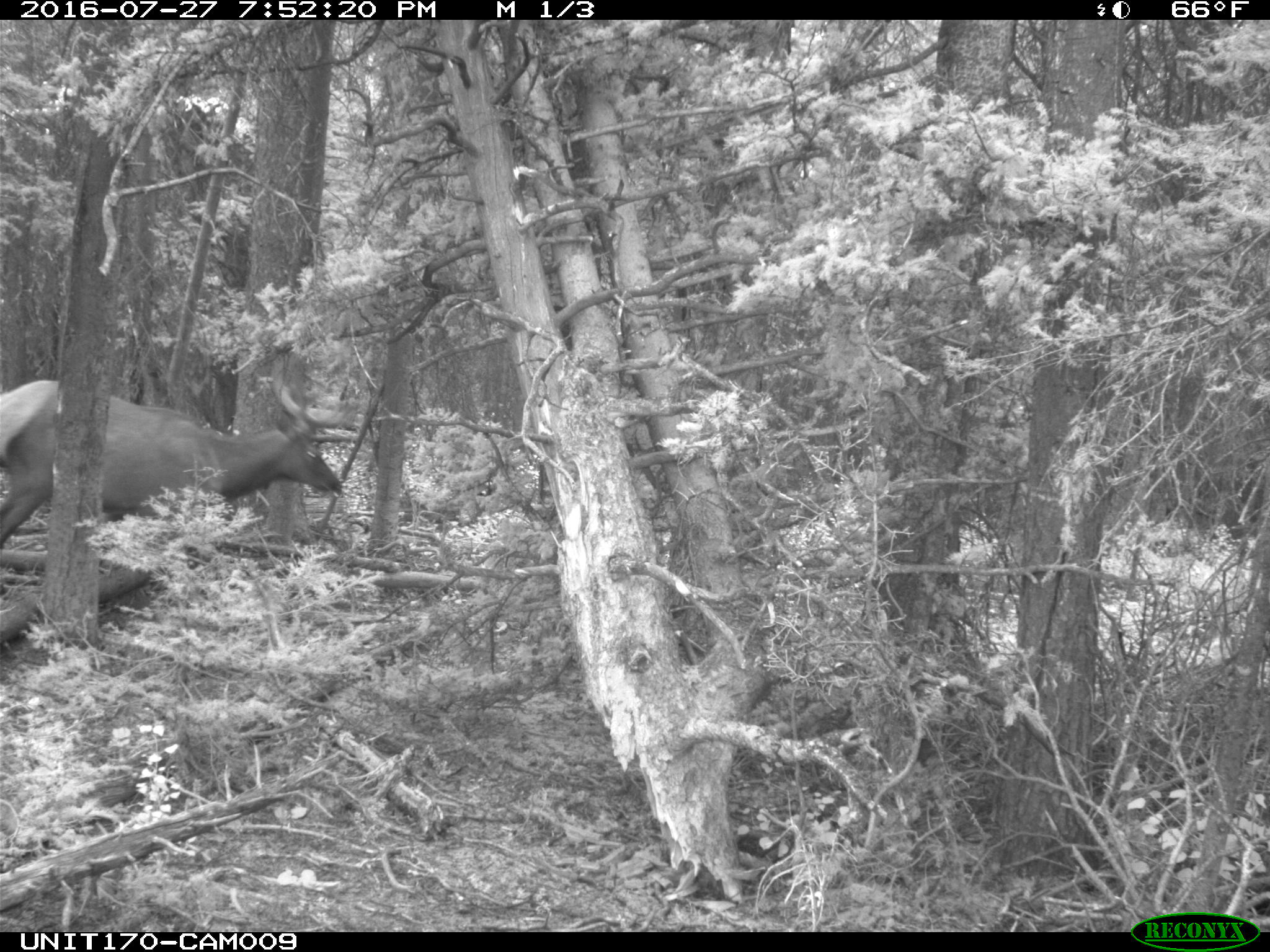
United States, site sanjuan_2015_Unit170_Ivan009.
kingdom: Animalia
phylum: Chordata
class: Mammalia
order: Artiodactyla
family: Cervidae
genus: Cervus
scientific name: Cervus elaphus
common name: red deer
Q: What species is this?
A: Cervus elaphus (red deer).